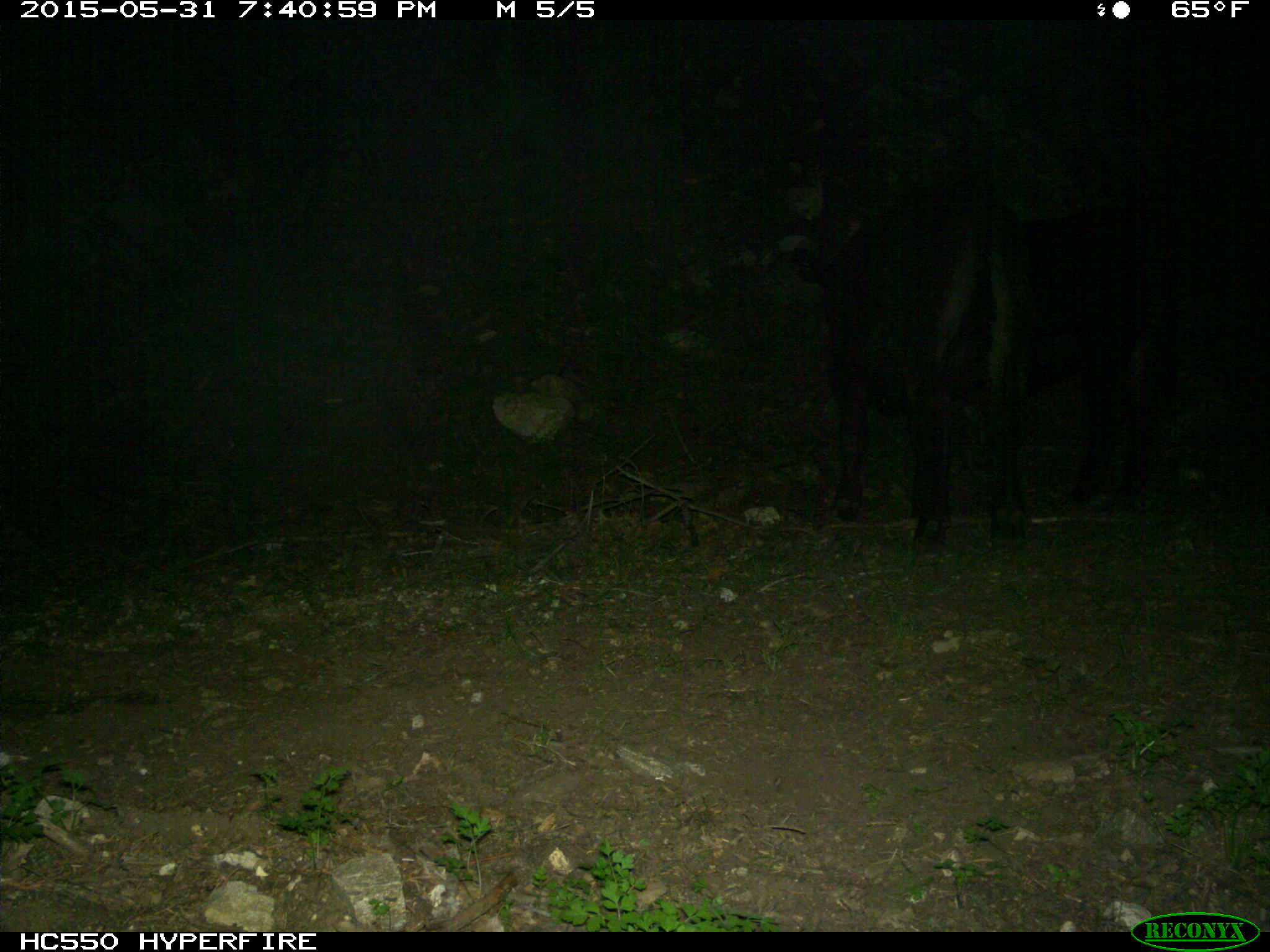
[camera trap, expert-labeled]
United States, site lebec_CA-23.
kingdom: Animalia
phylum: Chordata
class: Mammalia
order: Artiodactyla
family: Bovidae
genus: Bos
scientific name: Bos taurus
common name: domestic cow